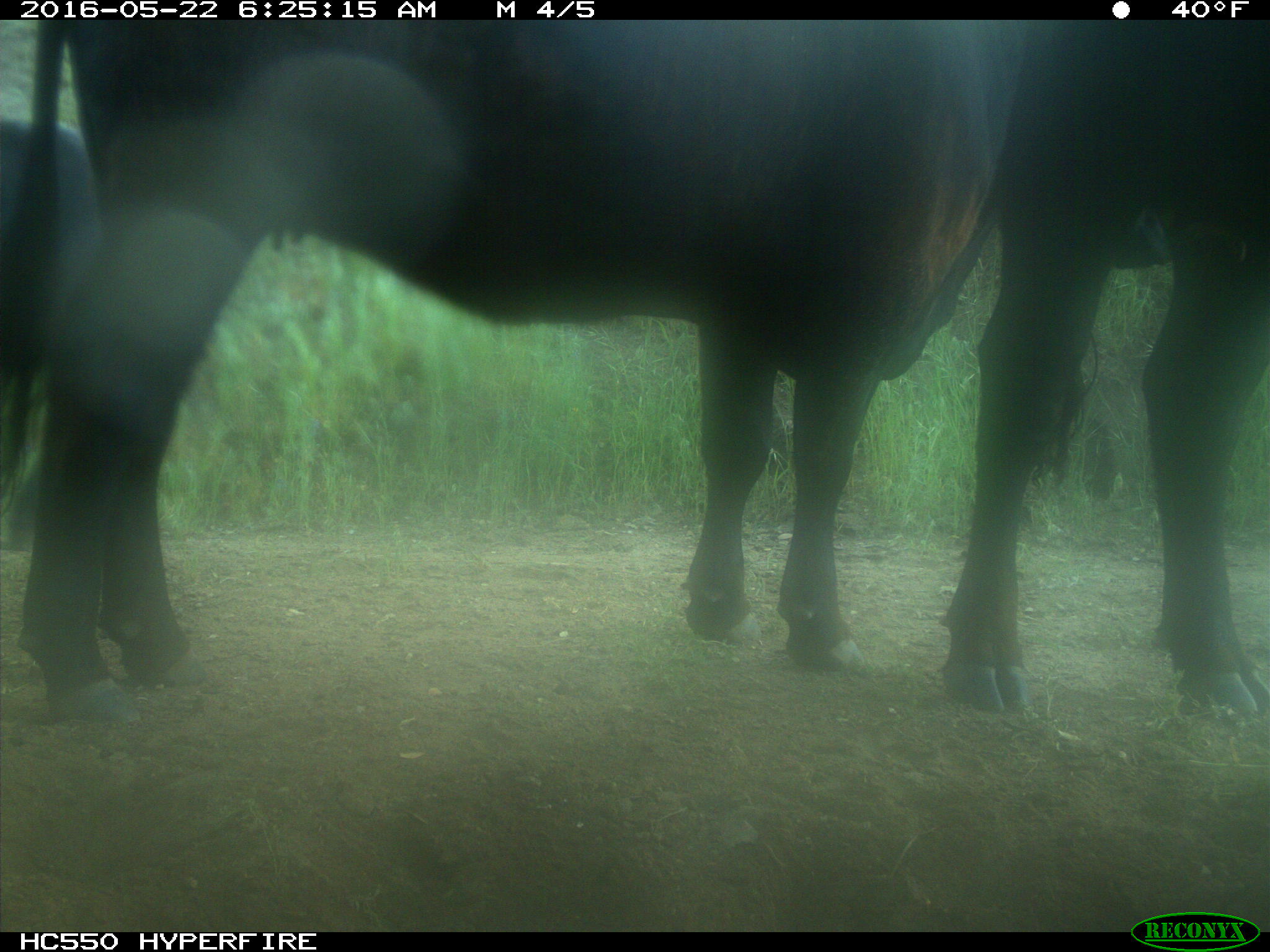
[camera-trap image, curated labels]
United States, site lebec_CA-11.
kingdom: Animalia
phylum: Chordata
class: Mammalia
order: Artiodactyla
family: Bovidae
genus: Bos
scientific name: Bos taurus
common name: domestic cow